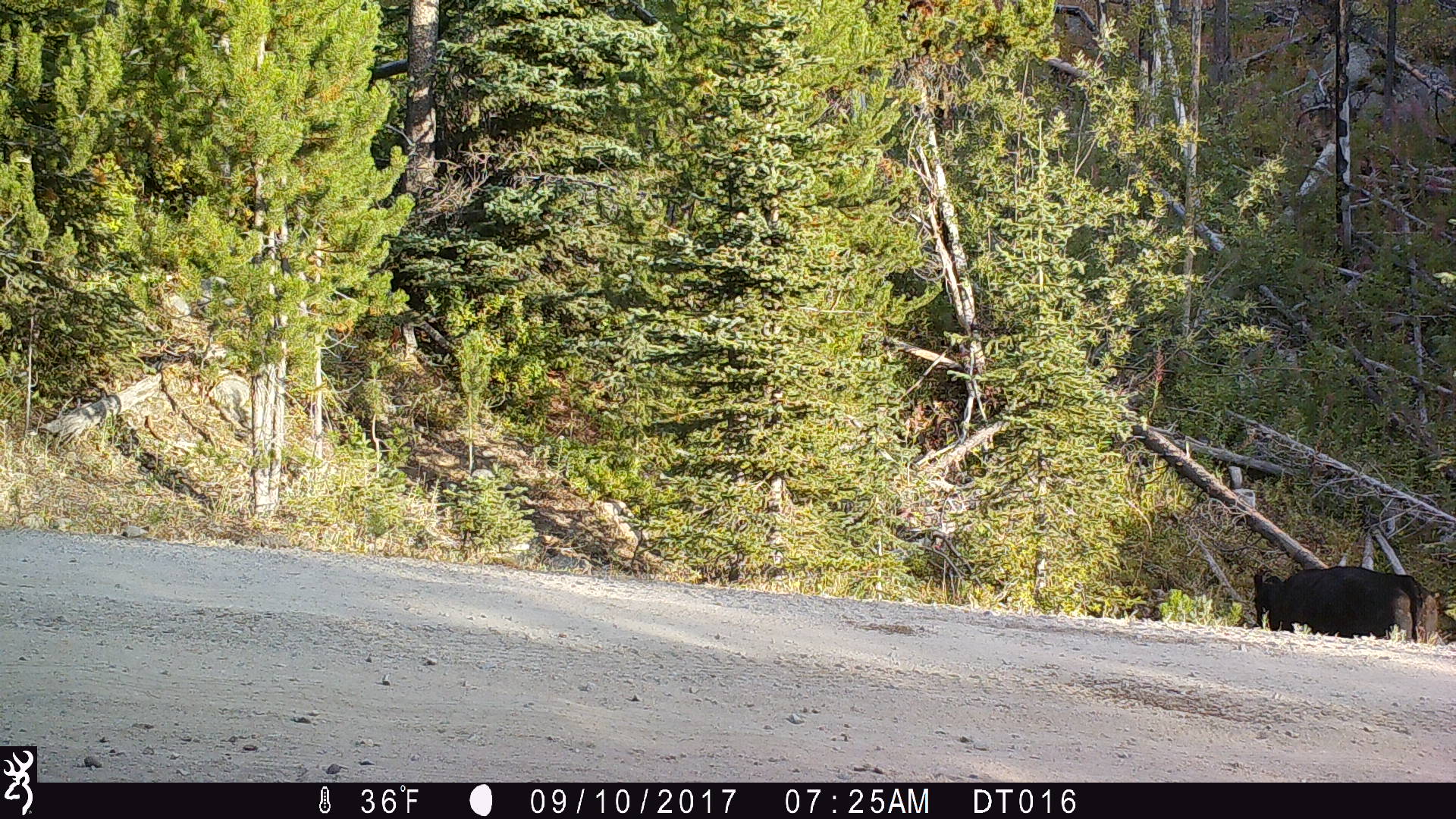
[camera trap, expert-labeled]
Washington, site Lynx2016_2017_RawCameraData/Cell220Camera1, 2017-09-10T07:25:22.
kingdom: Animalia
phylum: Chordata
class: Mammalia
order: Artiodactyla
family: Bovidae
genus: Bos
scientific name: Bos taurus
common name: domestic cattle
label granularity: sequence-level